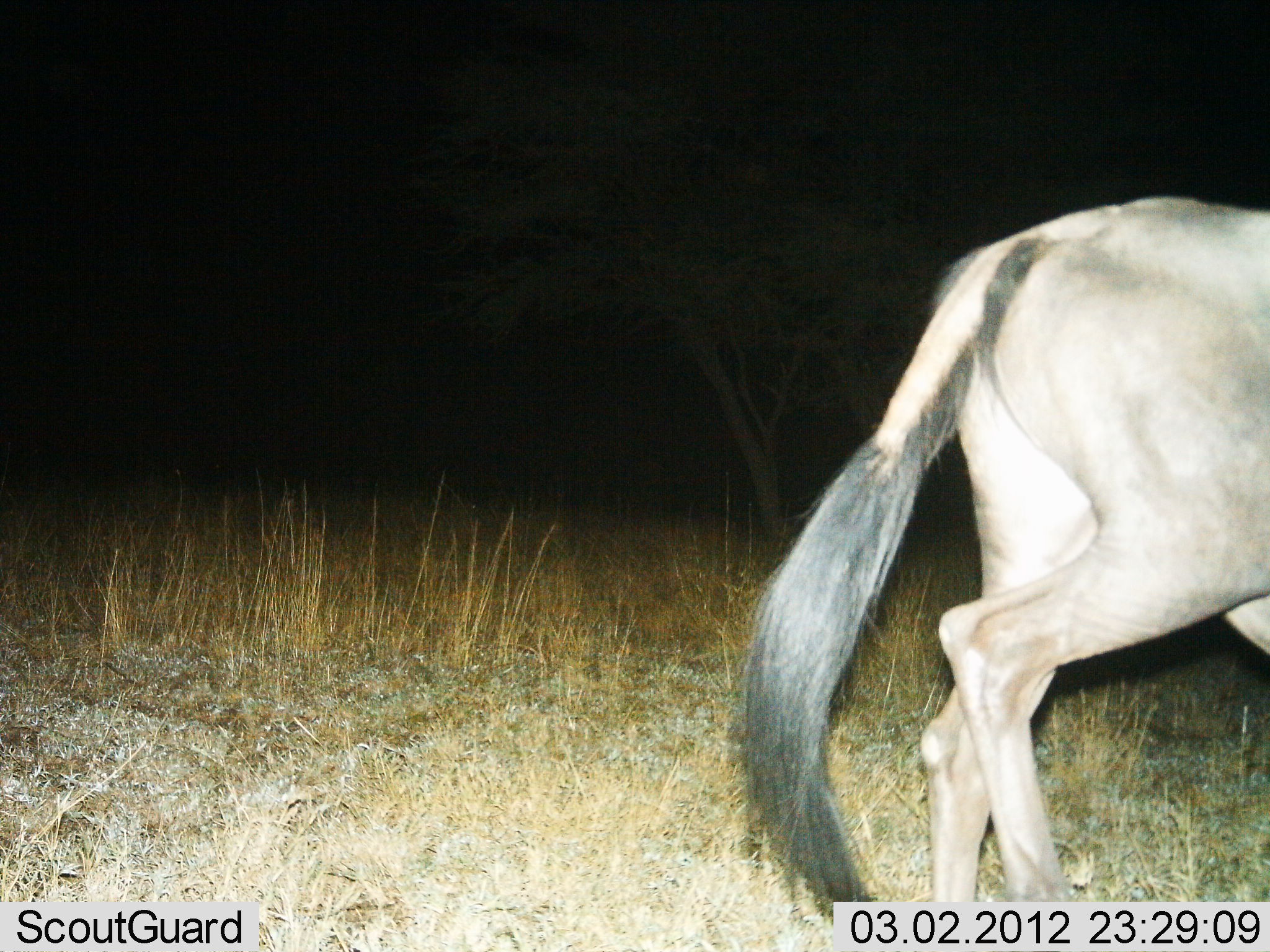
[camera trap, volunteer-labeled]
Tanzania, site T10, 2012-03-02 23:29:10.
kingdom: Animalia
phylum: Chordata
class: Mammalia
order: Artiodactyla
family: Bovidae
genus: Connochaetes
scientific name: Connochaetes taurinus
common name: blue wildebeest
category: wildebeest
Wildebeest (blue wildebeest) (Connochaetes taurinus), count 1. Behavior (volunteer vote fractions): standing 15%, resting 0%, moving 85%, interacting 0%. Young present (vote fraction): 0%. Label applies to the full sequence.